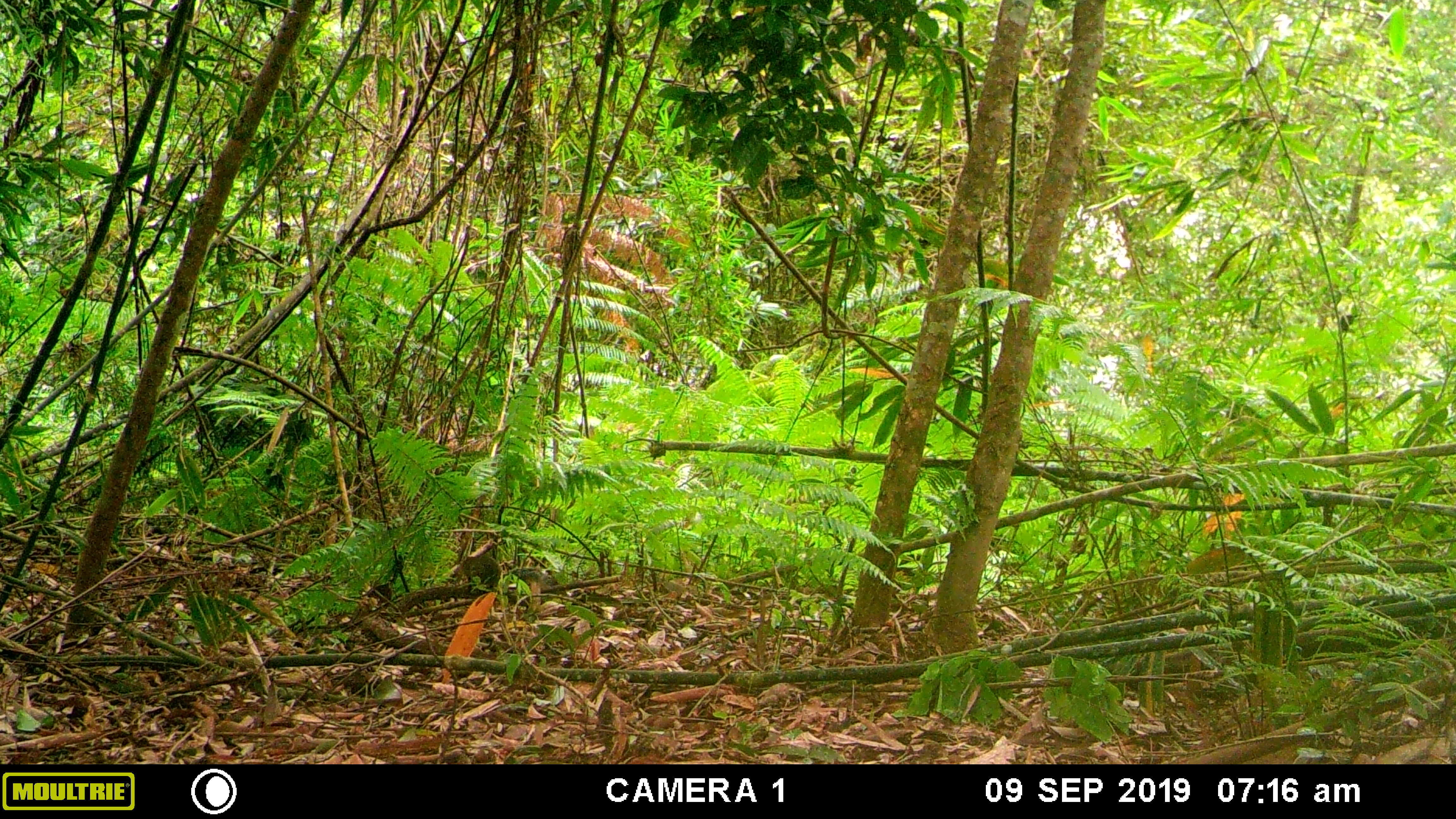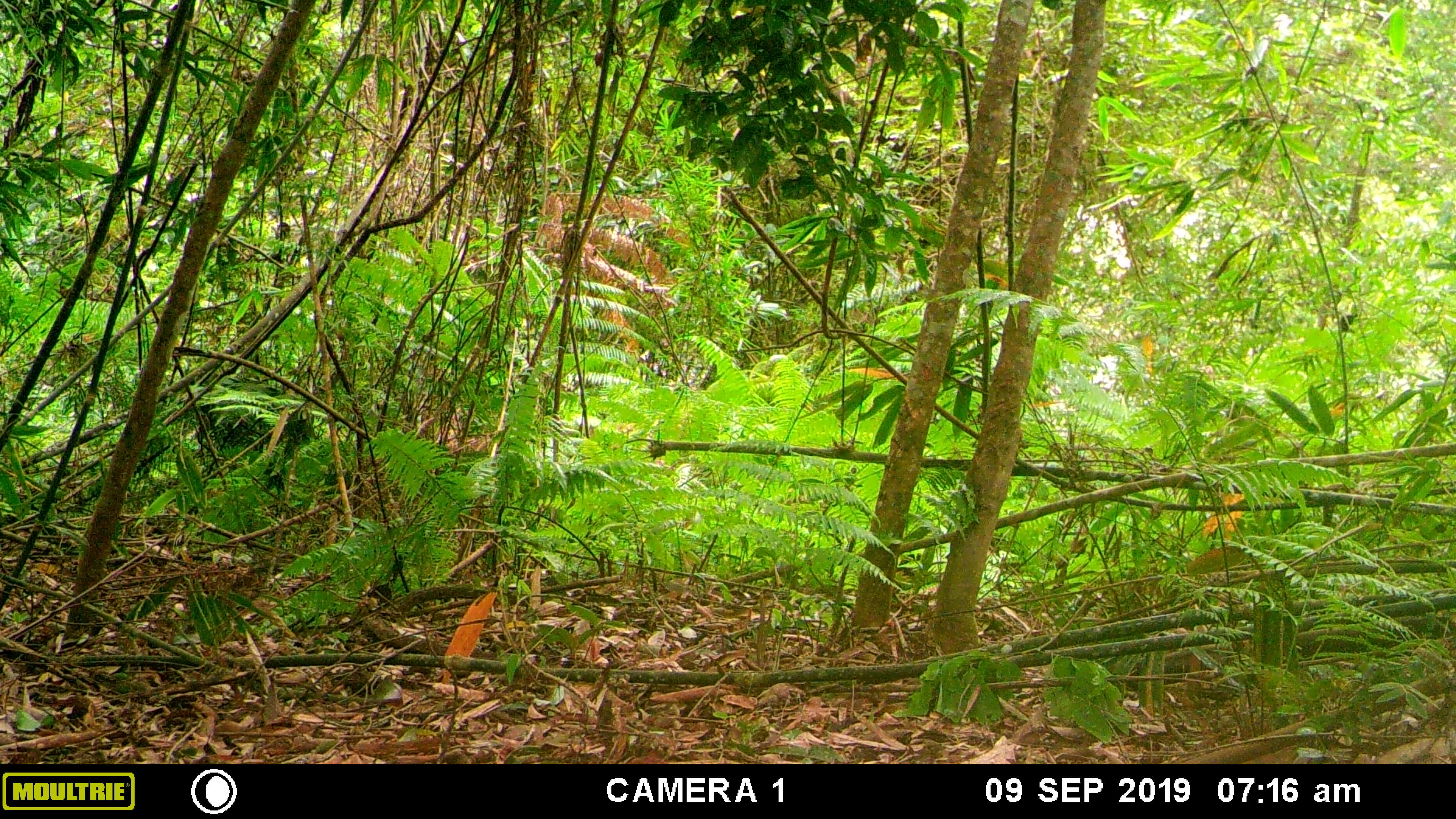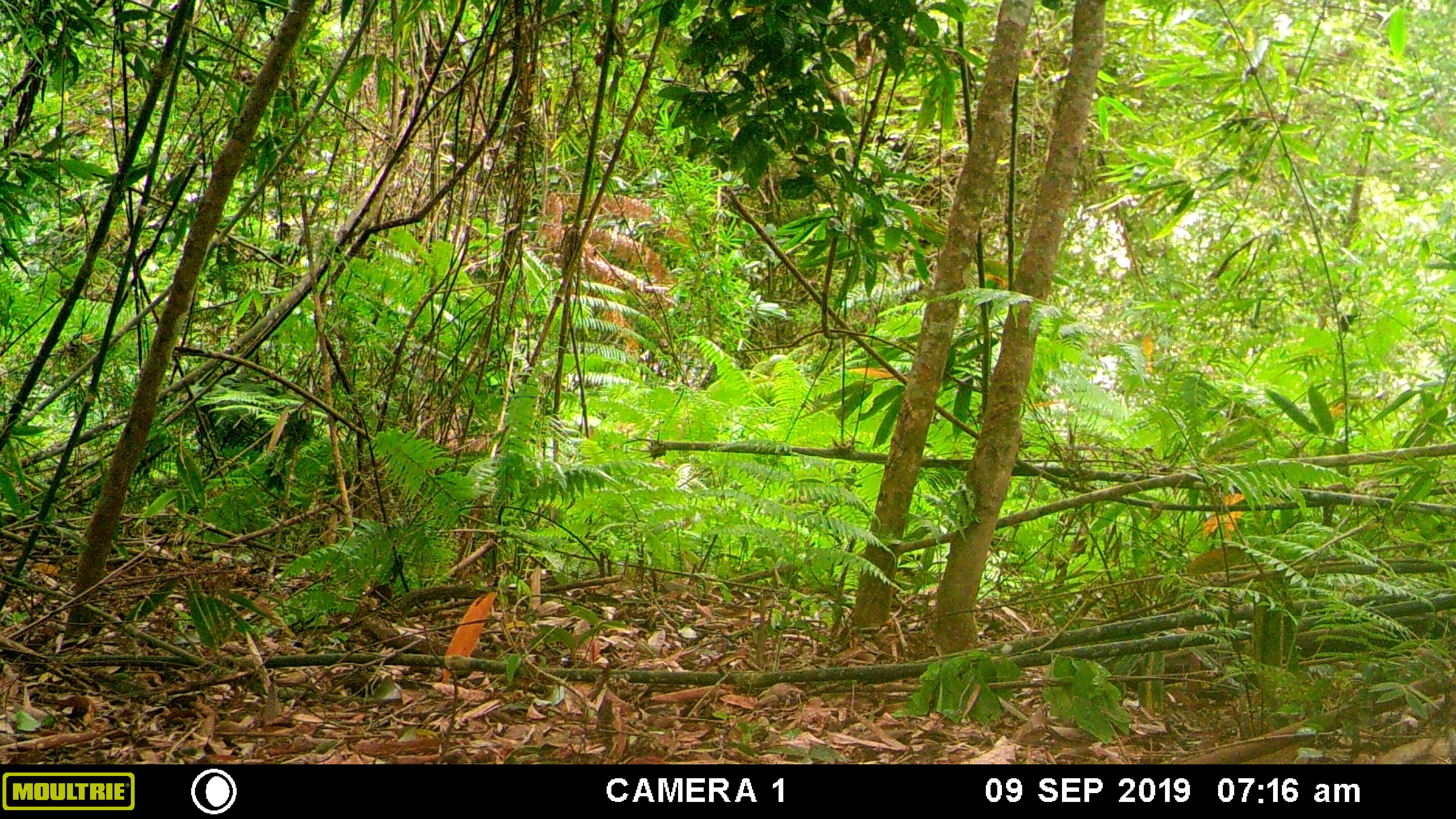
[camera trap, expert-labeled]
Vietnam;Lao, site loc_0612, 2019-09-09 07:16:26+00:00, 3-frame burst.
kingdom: Animalia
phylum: Chordata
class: Mammalia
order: Rodentia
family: Sciuridae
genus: Dremomys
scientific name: Dremomys rufigenis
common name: red-cheeked squirrel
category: red cheeked squirrel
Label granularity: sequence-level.